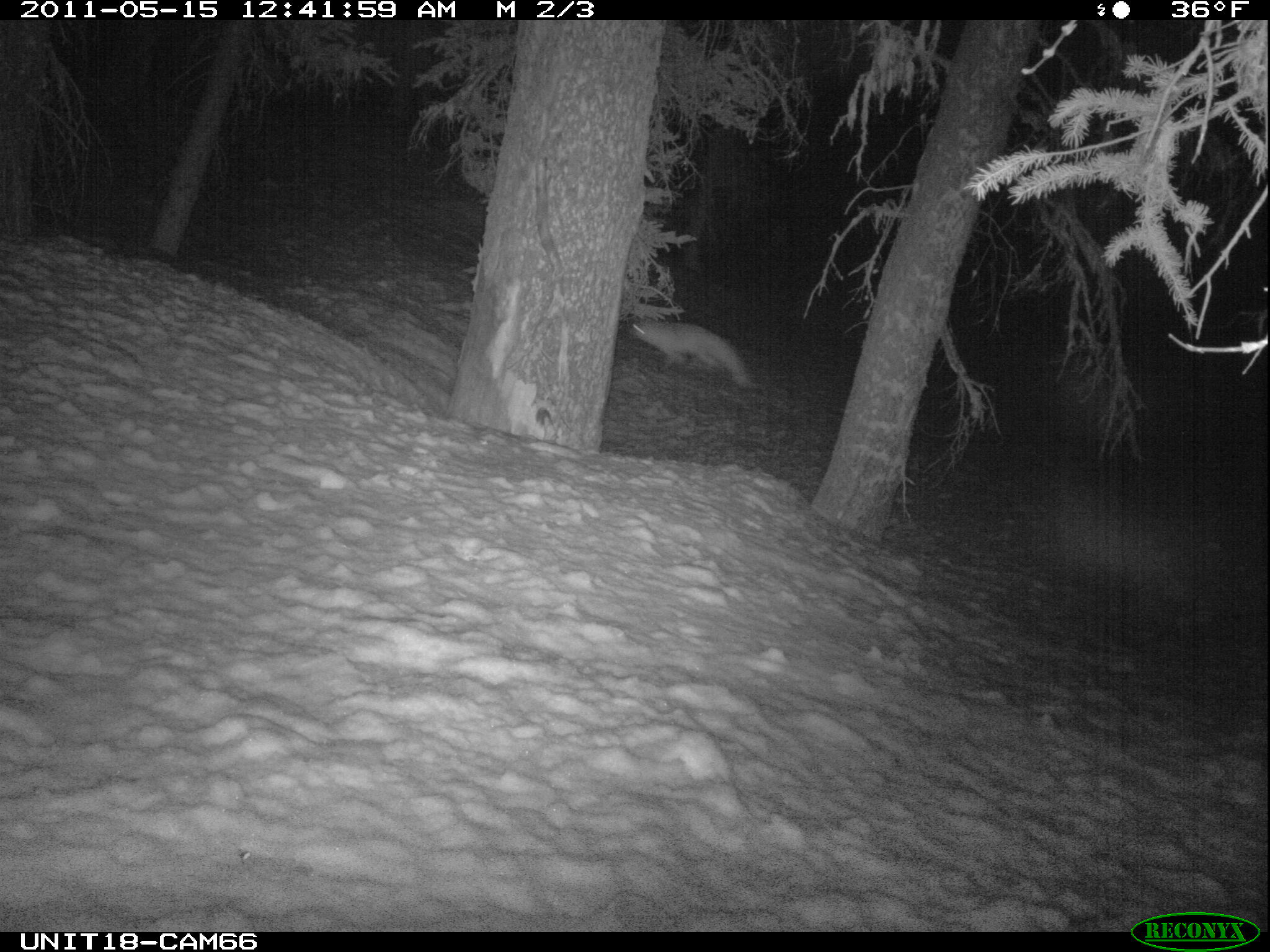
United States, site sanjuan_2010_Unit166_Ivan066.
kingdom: Animalia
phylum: Chordata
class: Mammalia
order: Carnivora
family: Canidae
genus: Vulpes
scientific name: Vulpes vulpes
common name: red fox